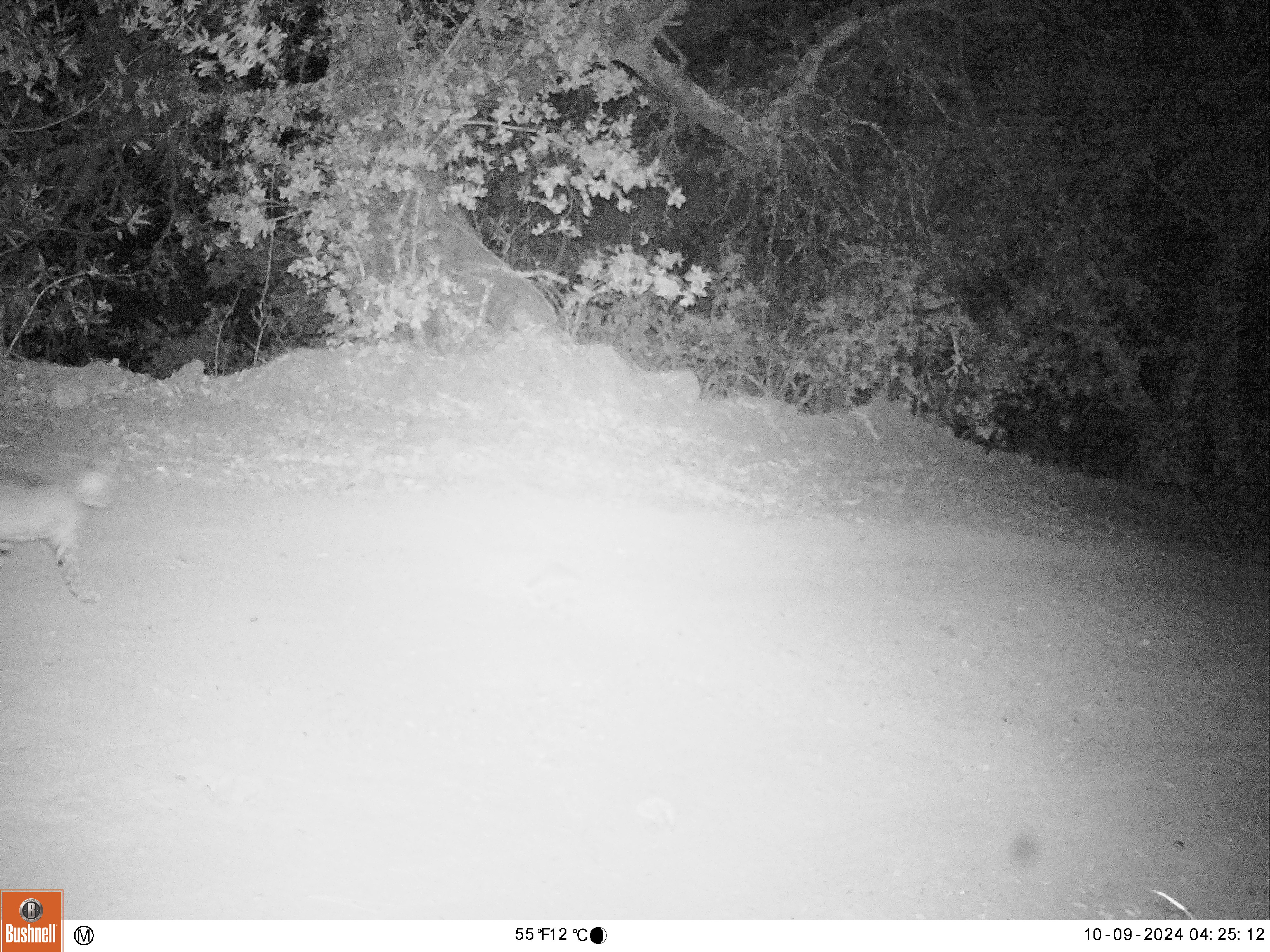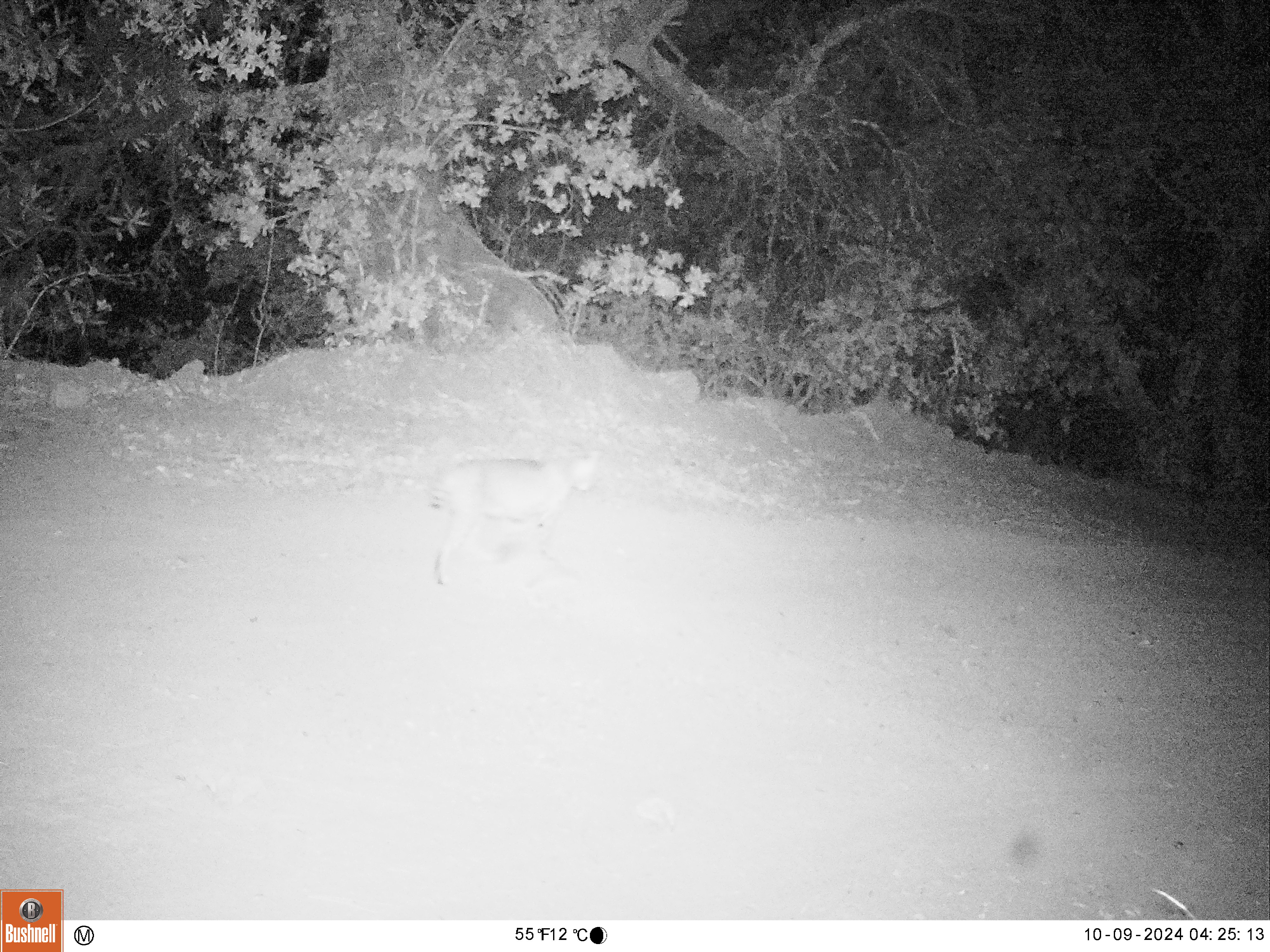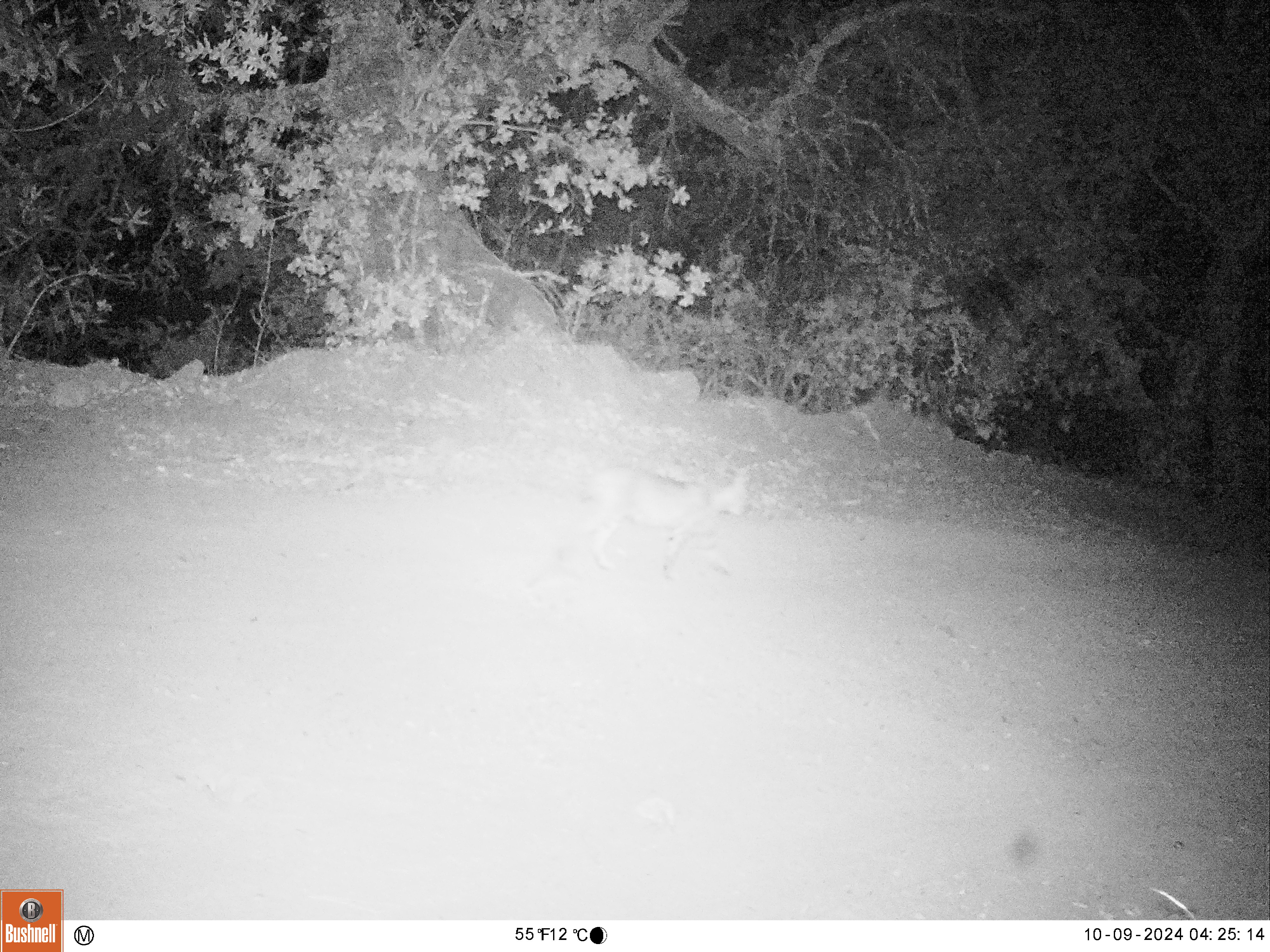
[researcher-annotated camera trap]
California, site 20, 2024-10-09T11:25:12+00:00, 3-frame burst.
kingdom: Animalia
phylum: Chordata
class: Mammalia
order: Carnivora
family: Felidae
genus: Lynx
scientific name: Lynx rufus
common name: bobcat